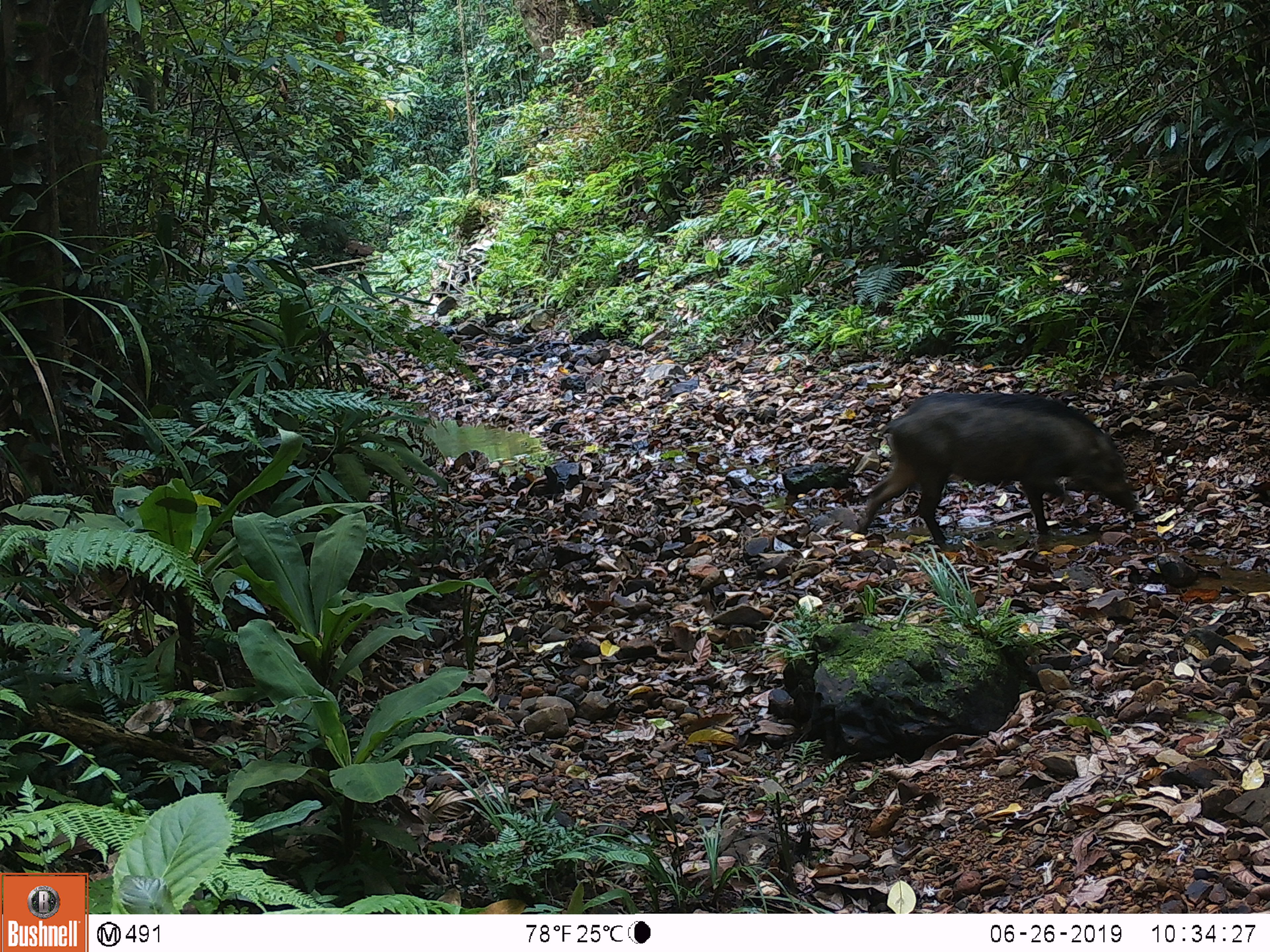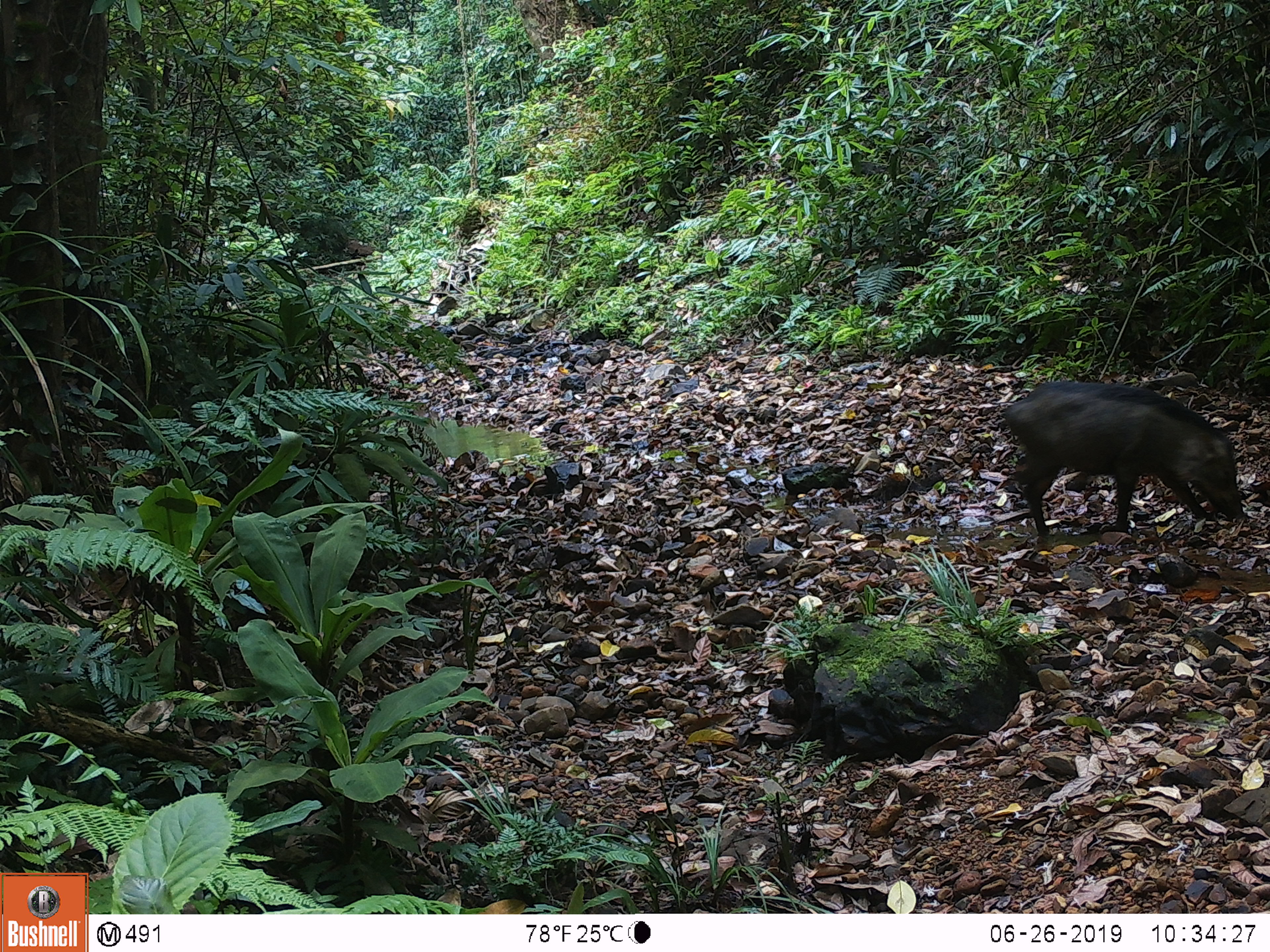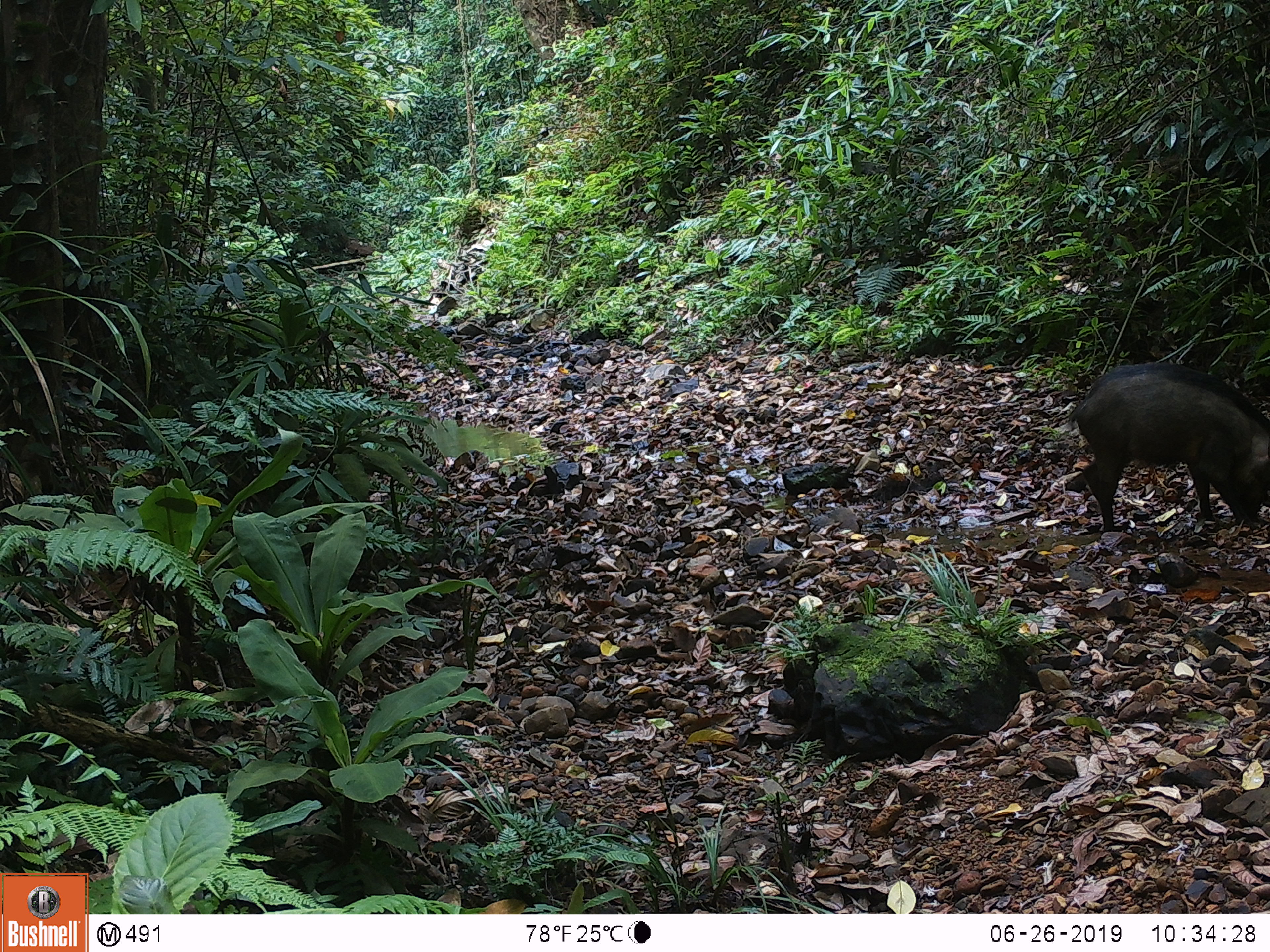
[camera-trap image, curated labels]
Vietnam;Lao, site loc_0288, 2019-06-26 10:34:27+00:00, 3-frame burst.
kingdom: Animalia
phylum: Chordata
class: Mammalia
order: Artiodactyla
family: Suidae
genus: Sus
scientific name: Sus scrofa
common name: eurasian wild pig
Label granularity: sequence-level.